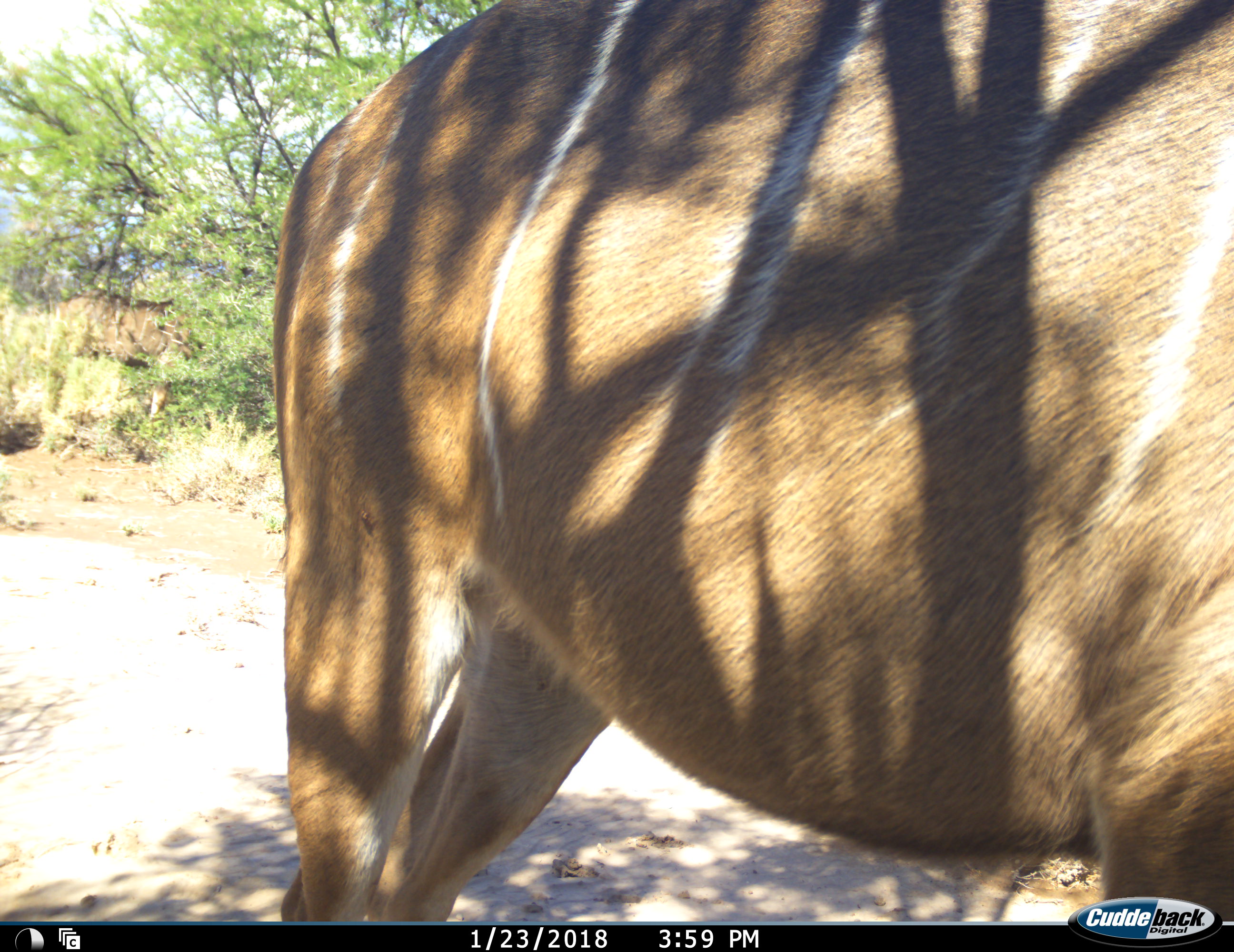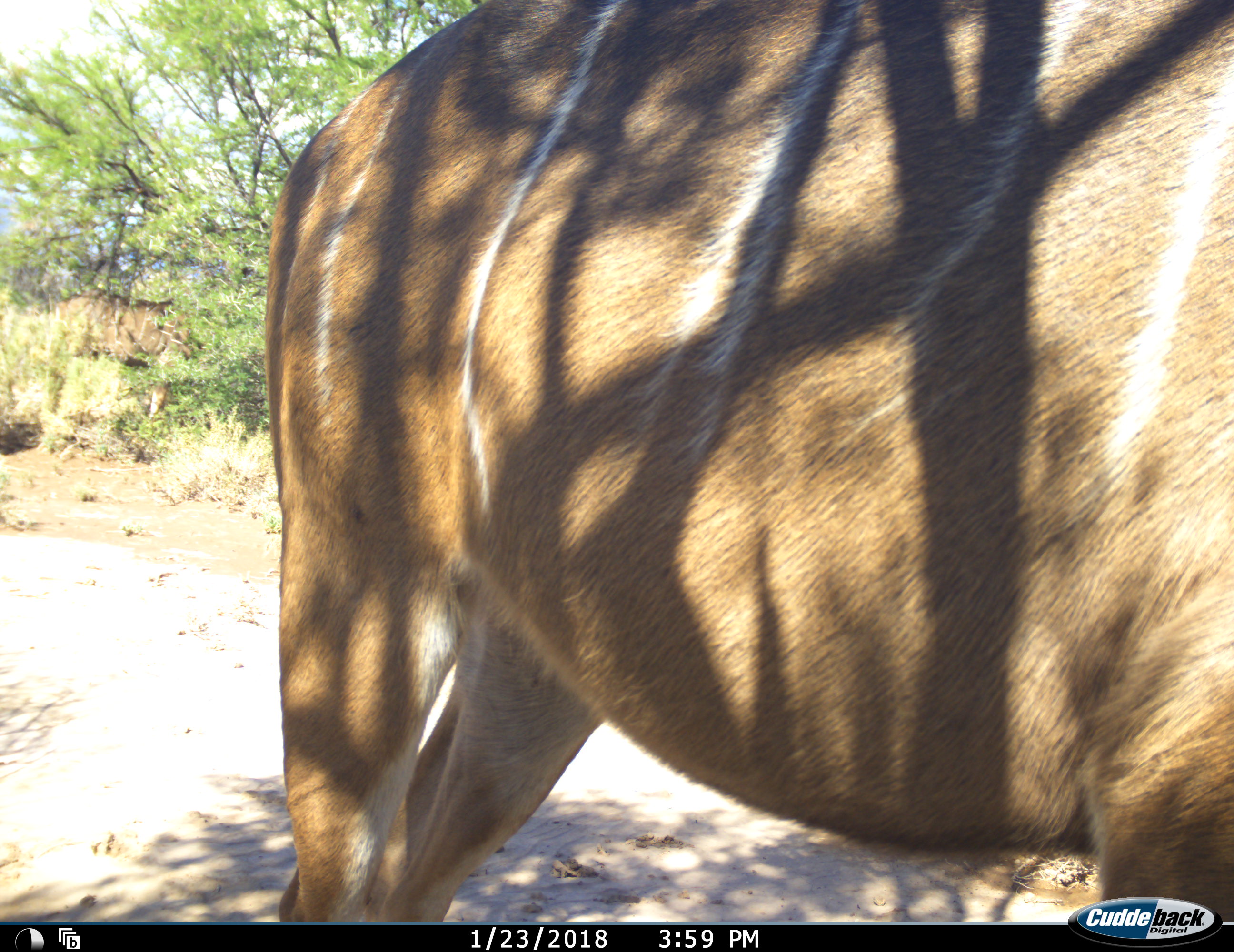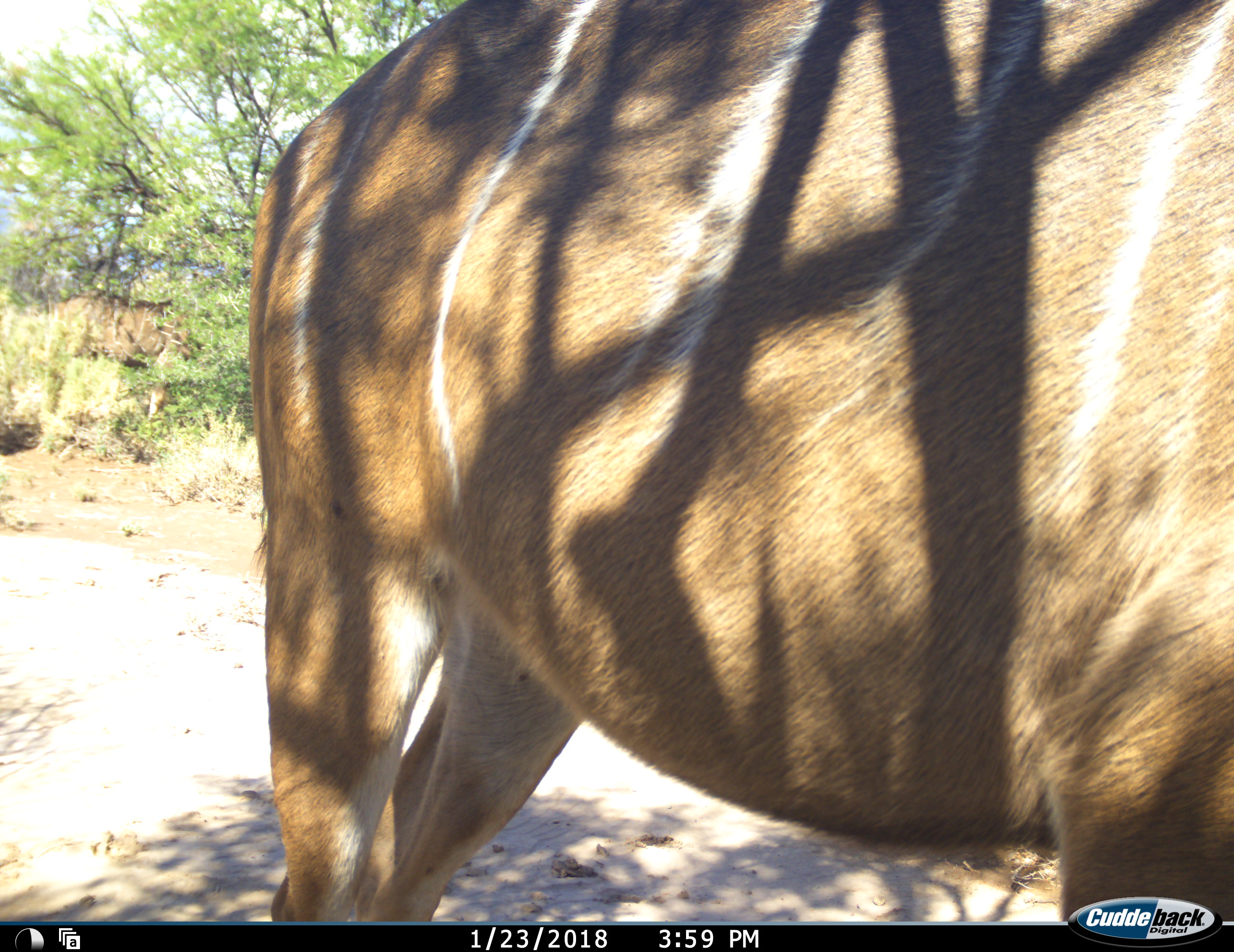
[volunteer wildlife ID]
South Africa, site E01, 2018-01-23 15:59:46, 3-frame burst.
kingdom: Animalia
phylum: Chordata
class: Mammalia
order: Artiodactyla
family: Bovidae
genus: Tragelaphus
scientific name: Tragelaphus strepsiceros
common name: greater kudu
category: kudu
Kudu (greater kudu) (Tragelaphus strepsiceros), count 1. Behavior (volunteer vote fractions): standing 57%, resting 0%, moving 29%, interacting 0%. Young present (vote fraction): 14%. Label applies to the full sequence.